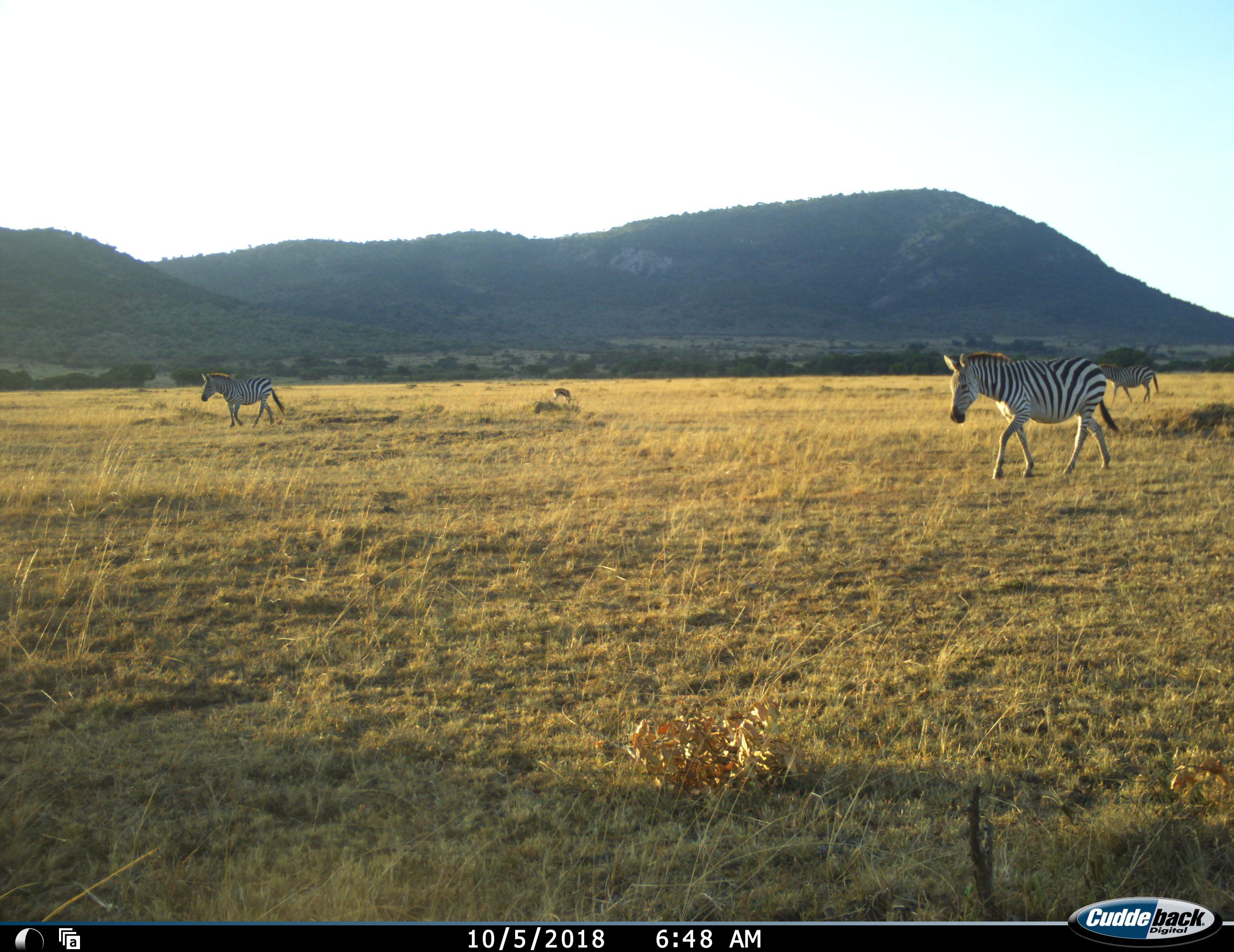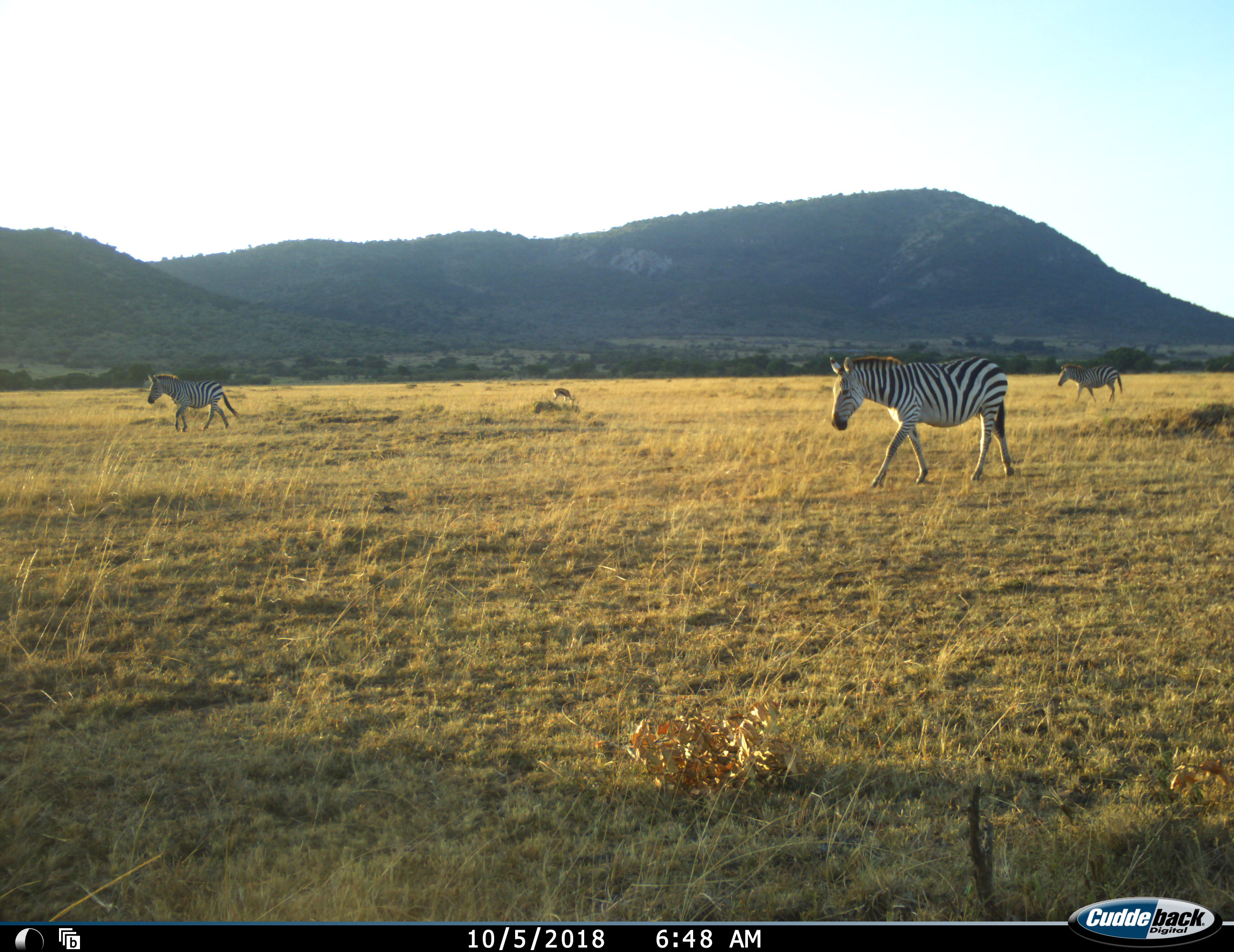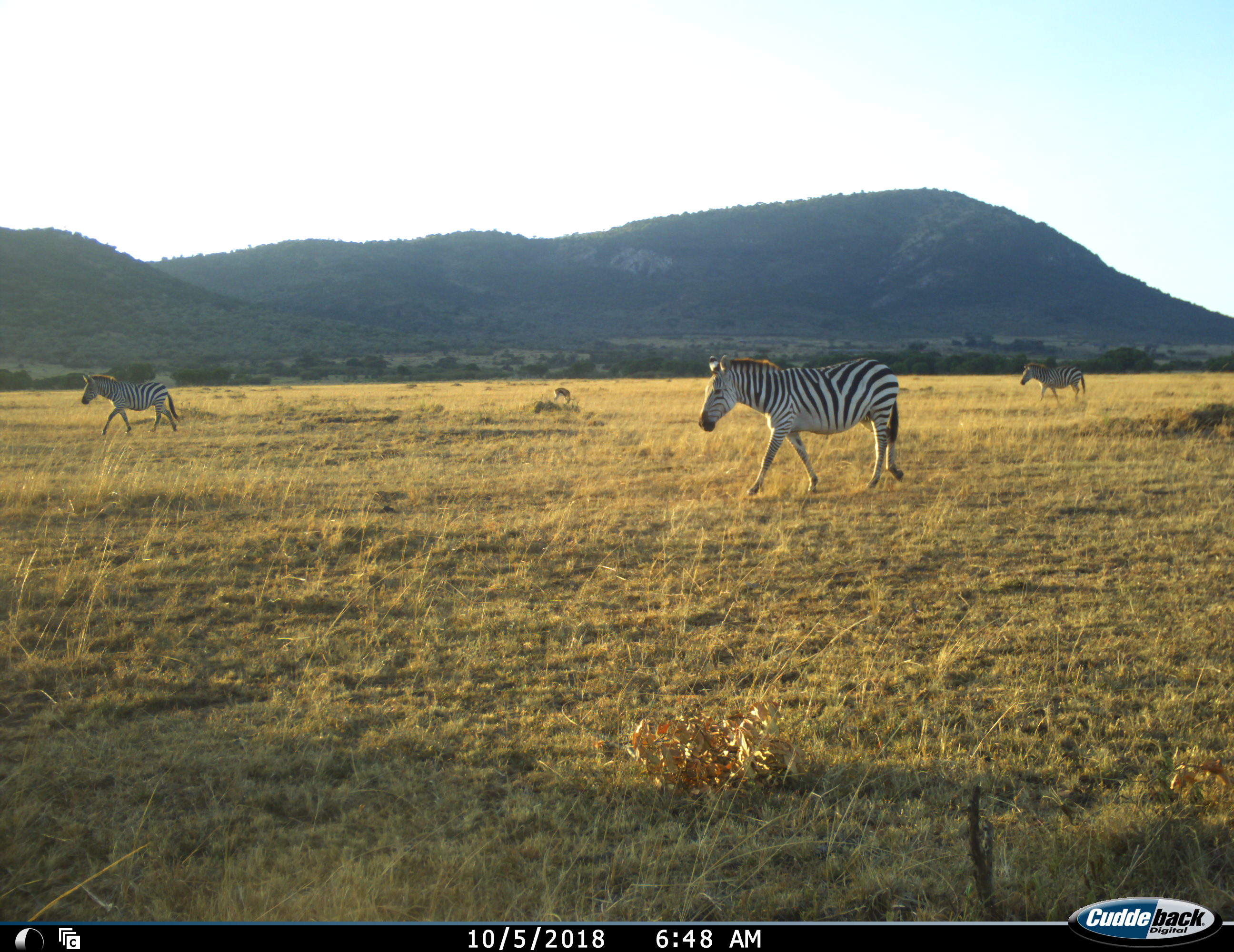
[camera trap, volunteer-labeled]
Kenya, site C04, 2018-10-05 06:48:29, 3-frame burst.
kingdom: Animalia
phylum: Chordata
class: Mammalia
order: Artiodactyla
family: Bovidae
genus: Eudorcas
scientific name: Eudorcas thomsonii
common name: thomson's gazelle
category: gazellethomsons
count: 1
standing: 0%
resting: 0%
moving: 0%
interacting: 0%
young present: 0%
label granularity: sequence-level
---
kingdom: Animalia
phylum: Chordata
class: Mammalia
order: Perissodactyla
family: Equidae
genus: Equus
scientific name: Equus quagga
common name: plains zebra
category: zebra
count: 3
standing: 10%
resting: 0%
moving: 100%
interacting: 0%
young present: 0%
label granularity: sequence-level